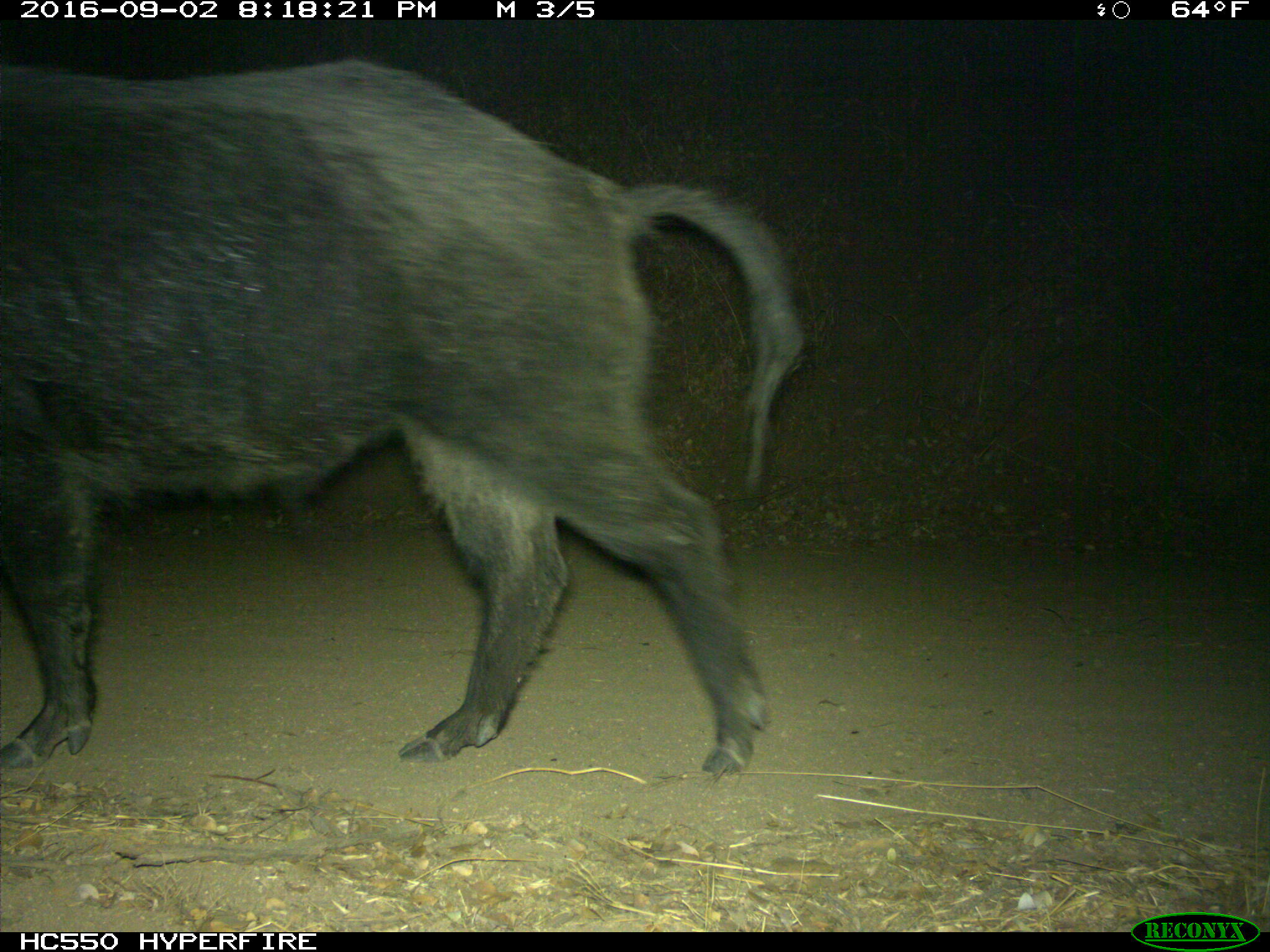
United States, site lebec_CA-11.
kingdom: Animalia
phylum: Chordata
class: Mammalia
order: Artiodactyla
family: Suidae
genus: Sus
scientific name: Sus scrofa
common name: wild boar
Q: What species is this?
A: Sus scrofa (wild boar).